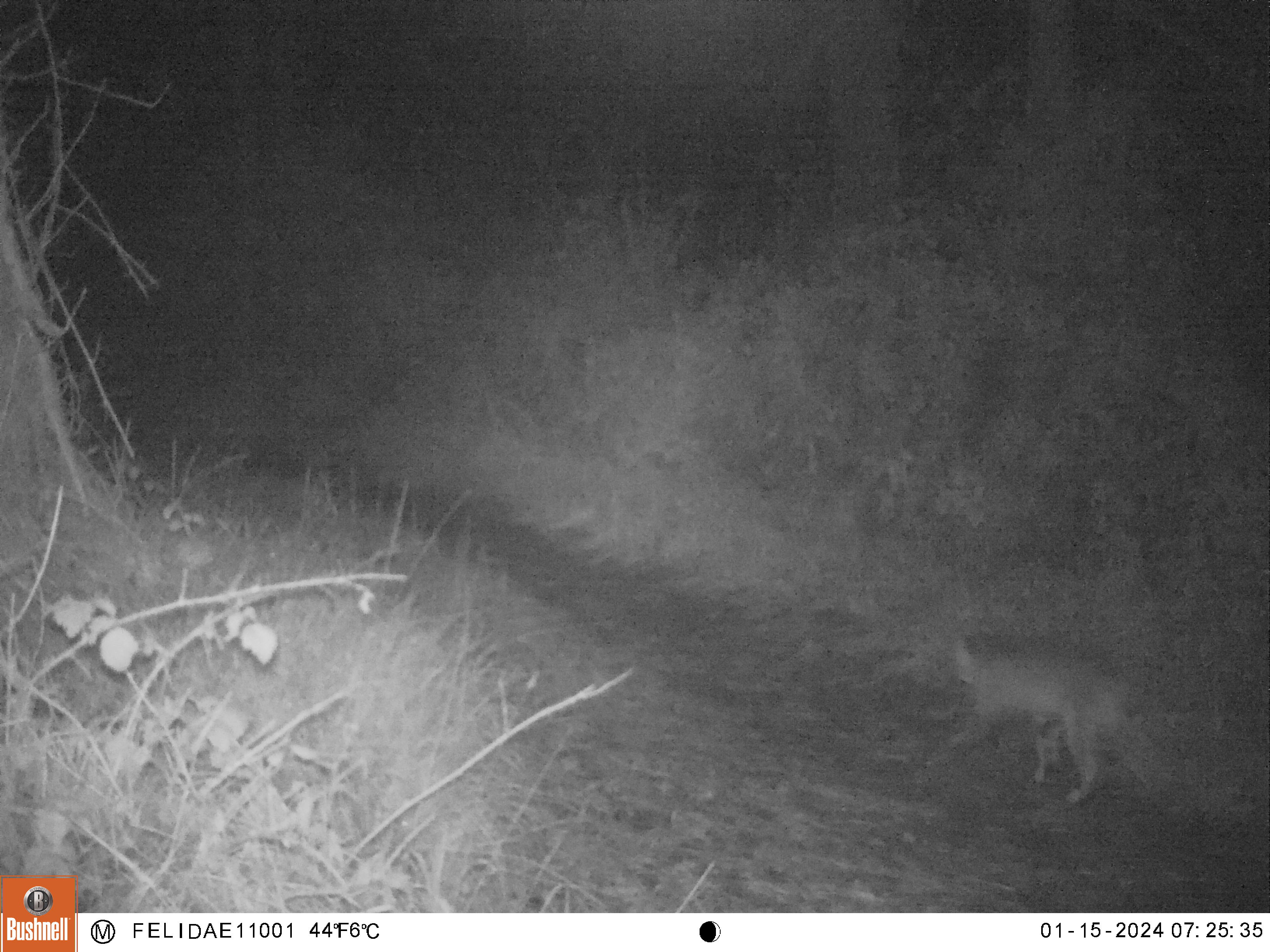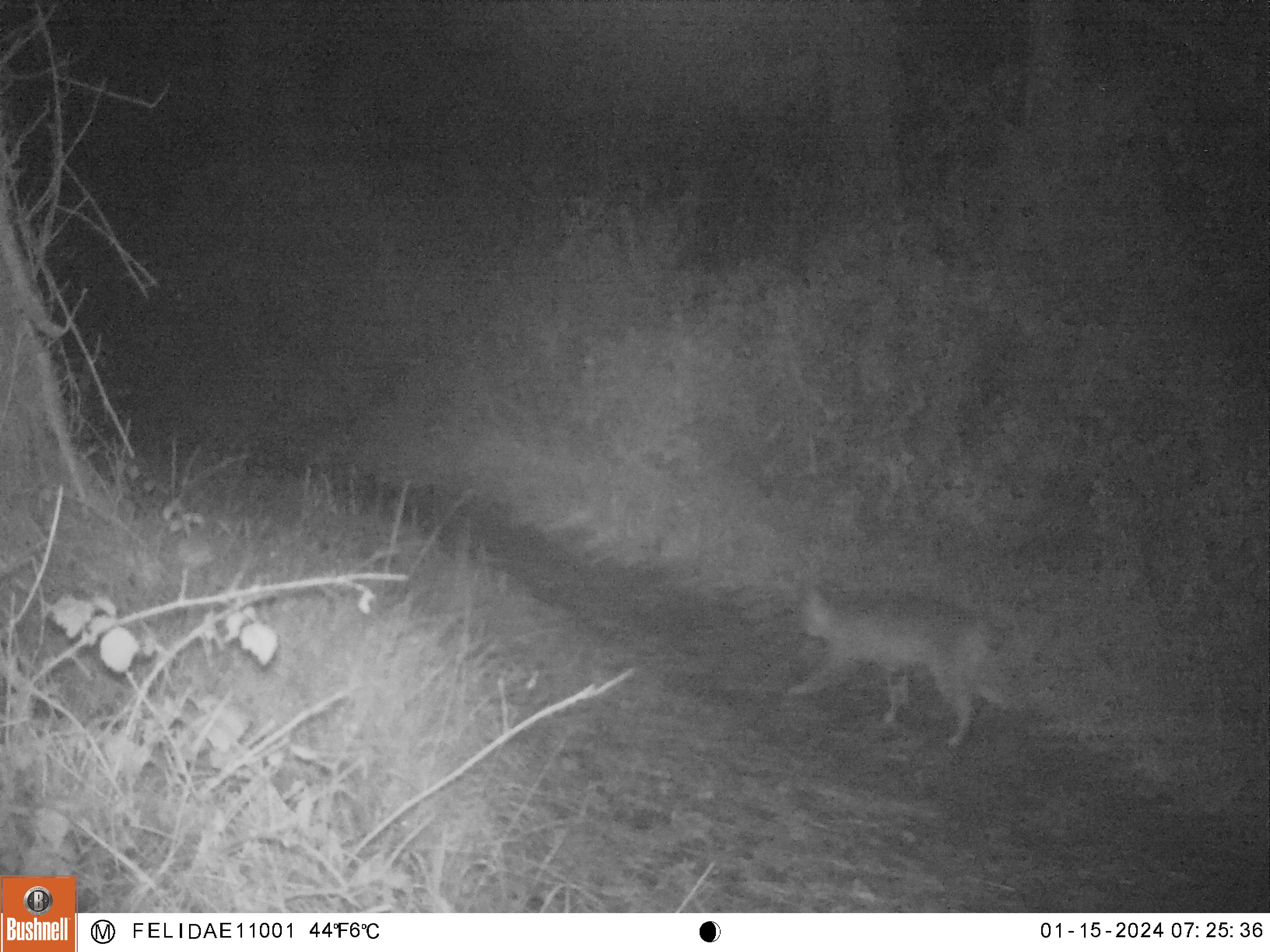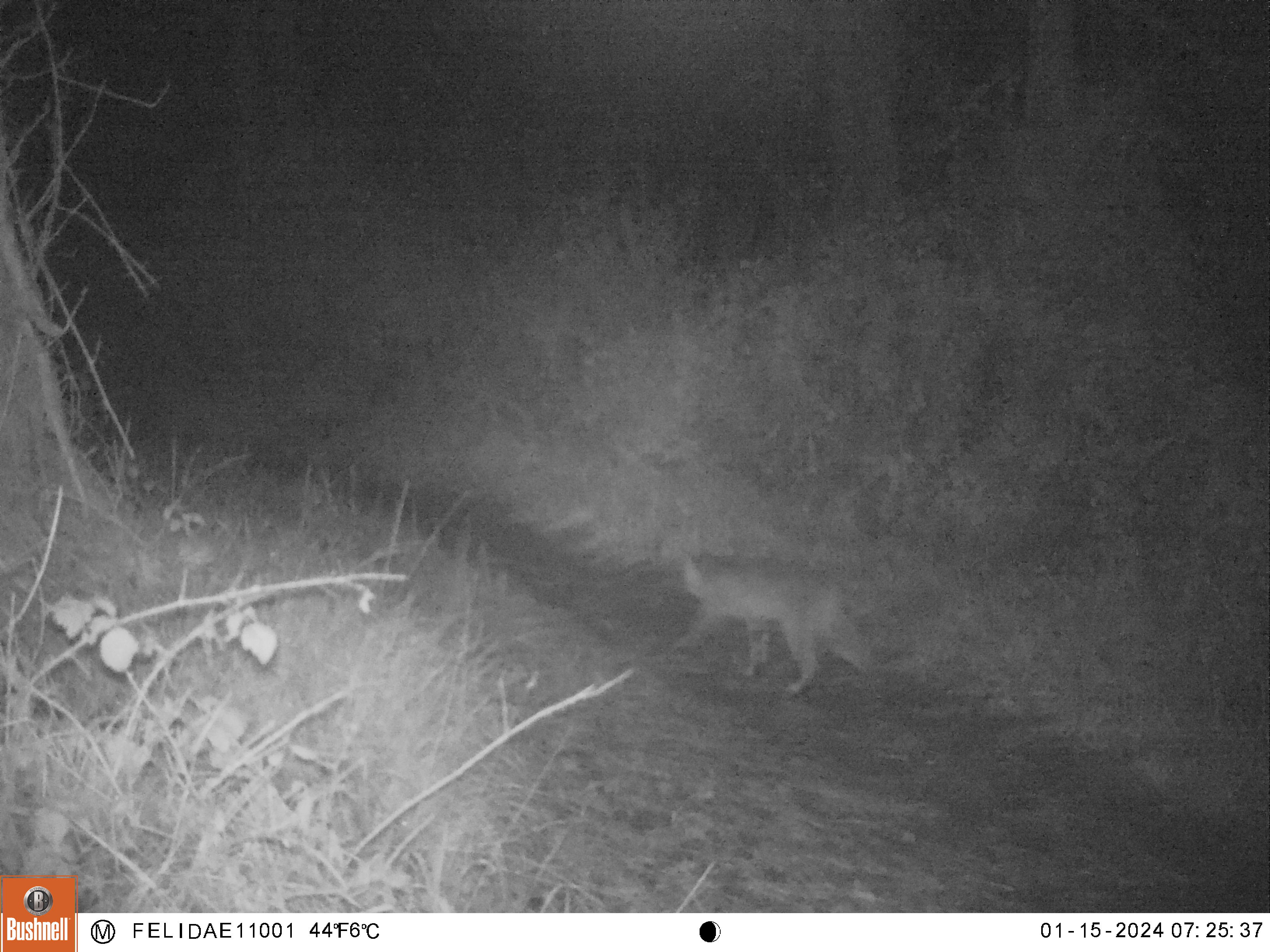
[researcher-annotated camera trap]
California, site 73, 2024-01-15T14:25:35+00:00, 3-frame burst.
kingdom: Animalia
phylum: Chordata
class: Mammalia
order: Carnivora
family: Felidae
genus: Lynx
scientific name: Lynx rufus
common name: bobcat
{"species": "bobcat (Lynx rufus)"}